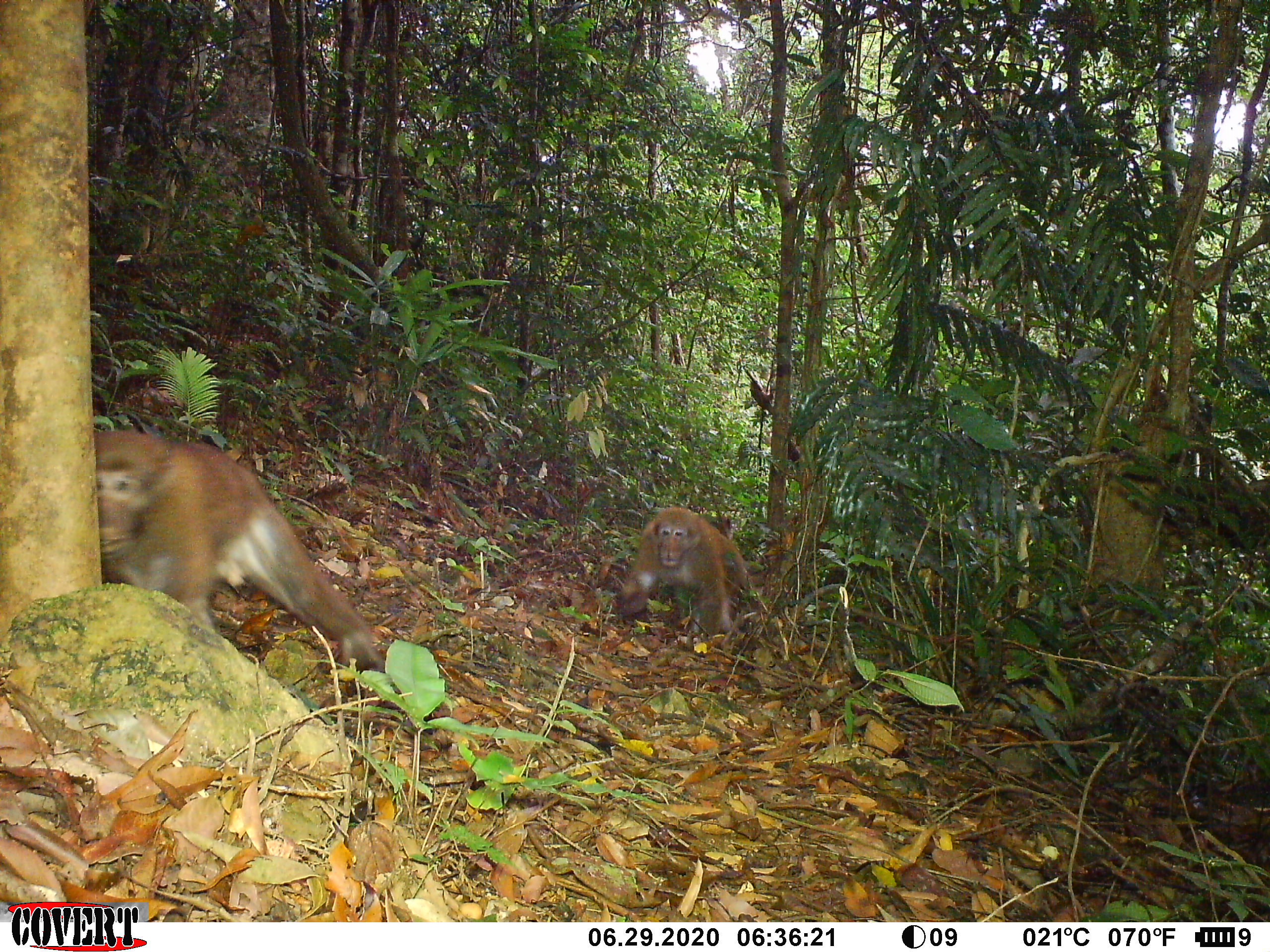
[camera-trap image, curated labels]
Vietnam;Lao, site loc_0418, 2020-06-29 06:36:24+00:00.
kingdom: Animalia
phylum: Chordata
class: Mammalia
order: Primates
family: Cercopithecidae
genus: Macaca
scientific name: Macaca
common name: macaques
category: assam or rhesus macaque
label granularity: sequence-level